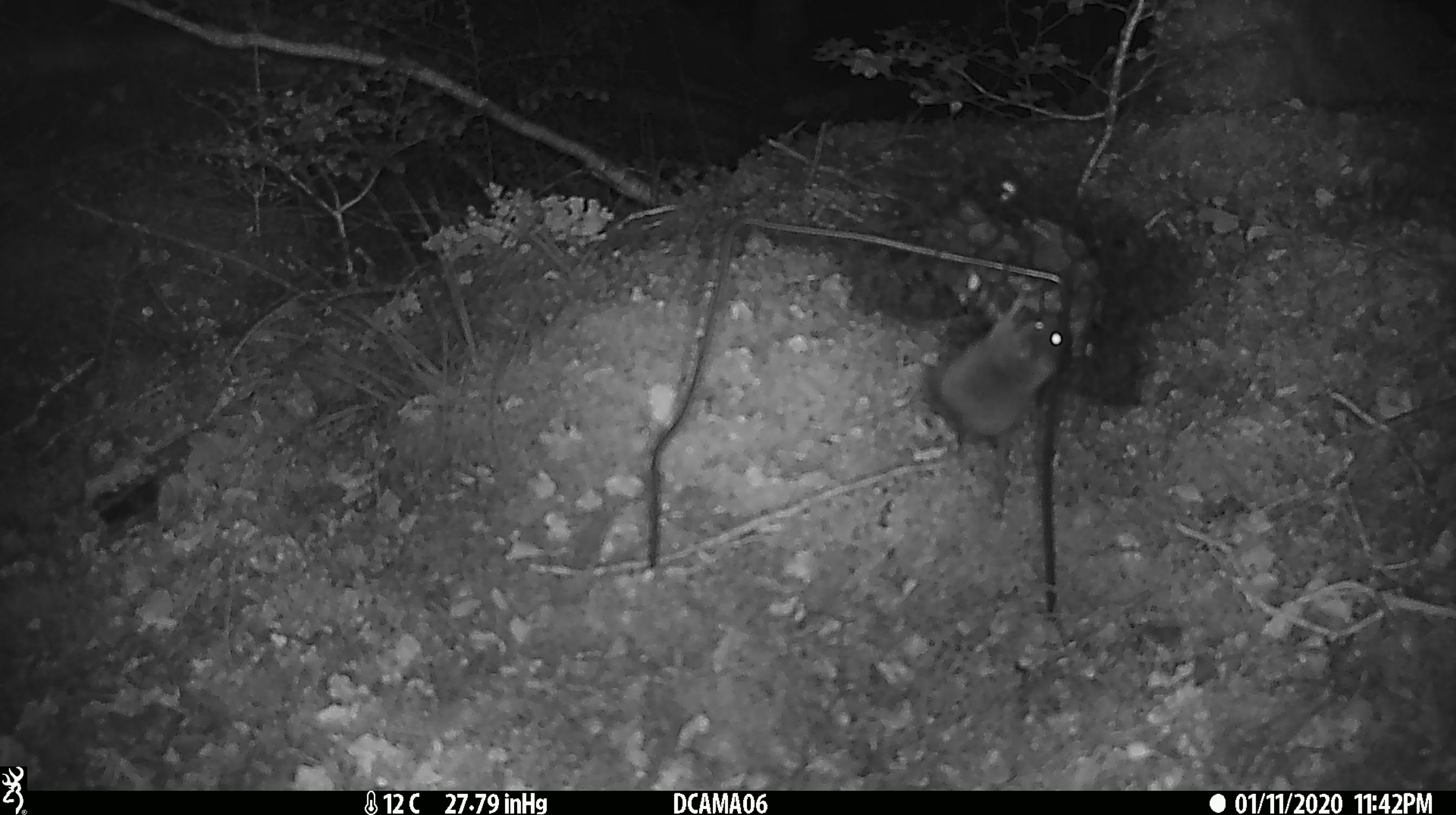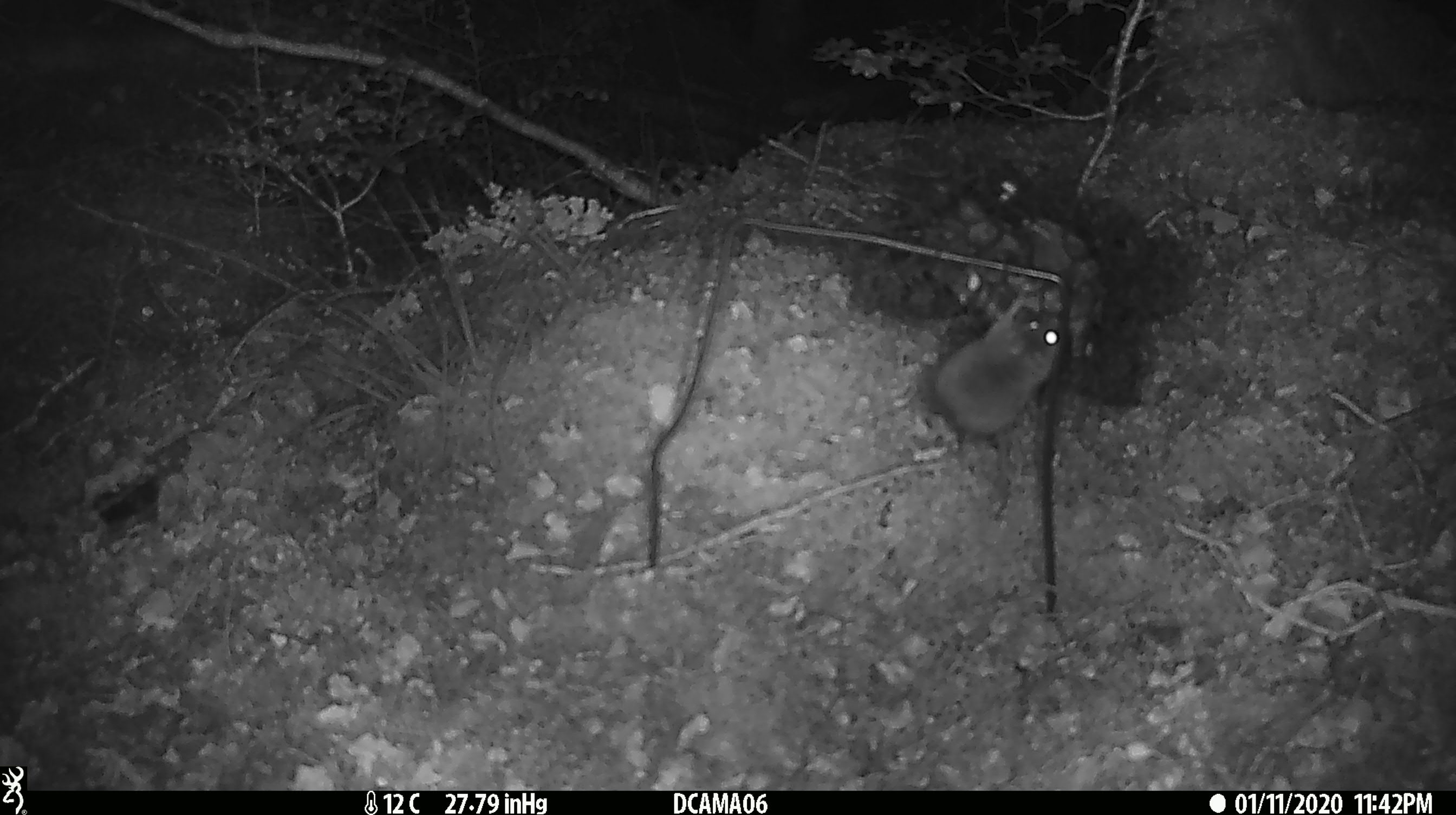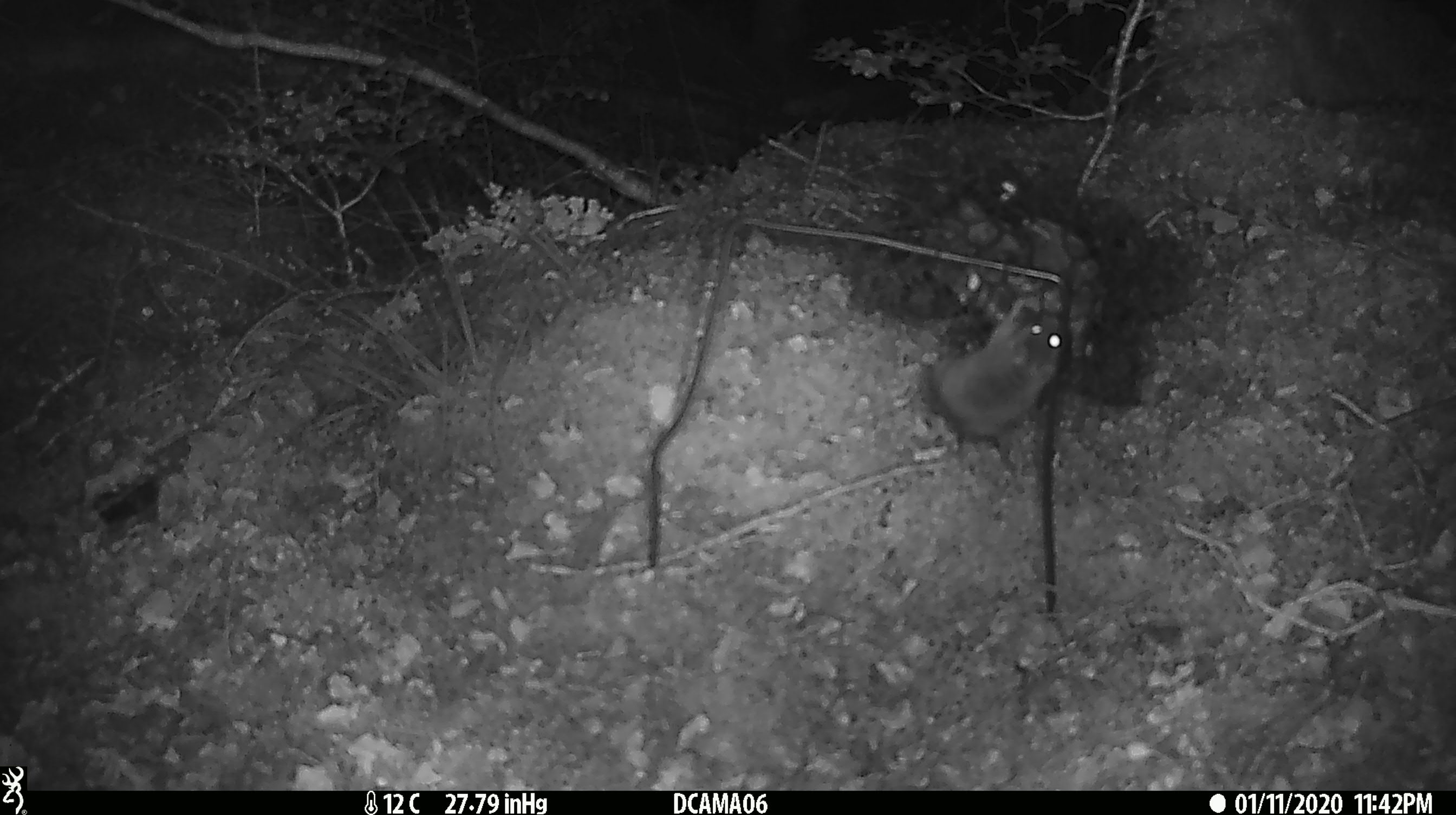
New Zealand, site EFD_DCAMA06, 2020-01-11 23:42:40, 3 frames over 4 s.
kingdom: Animalia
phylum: Chordata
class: Mammalia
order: Rodentia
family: Muridae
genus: Mus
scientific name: Mus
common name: mouse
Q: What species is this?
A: Mouse (Mus).